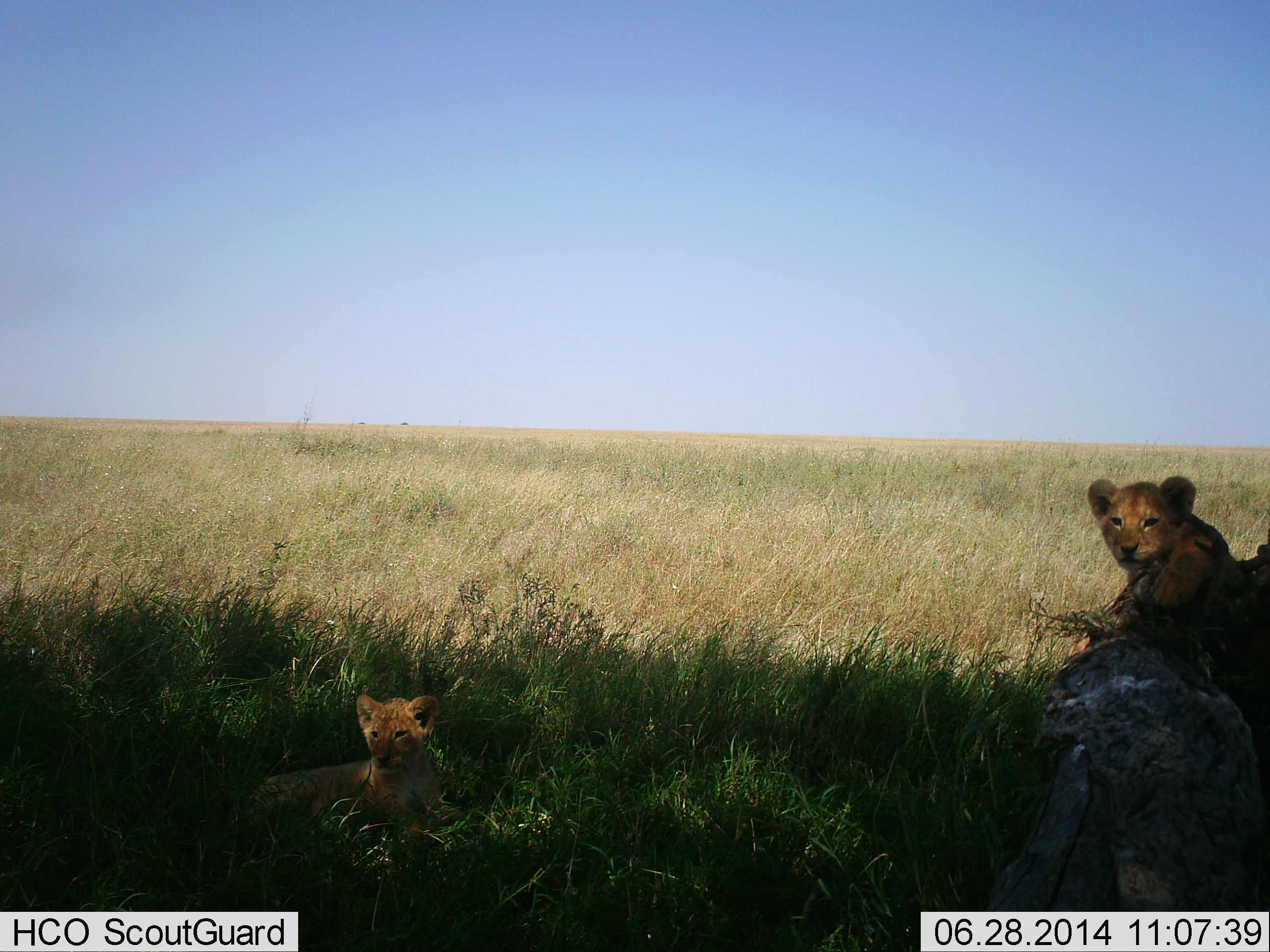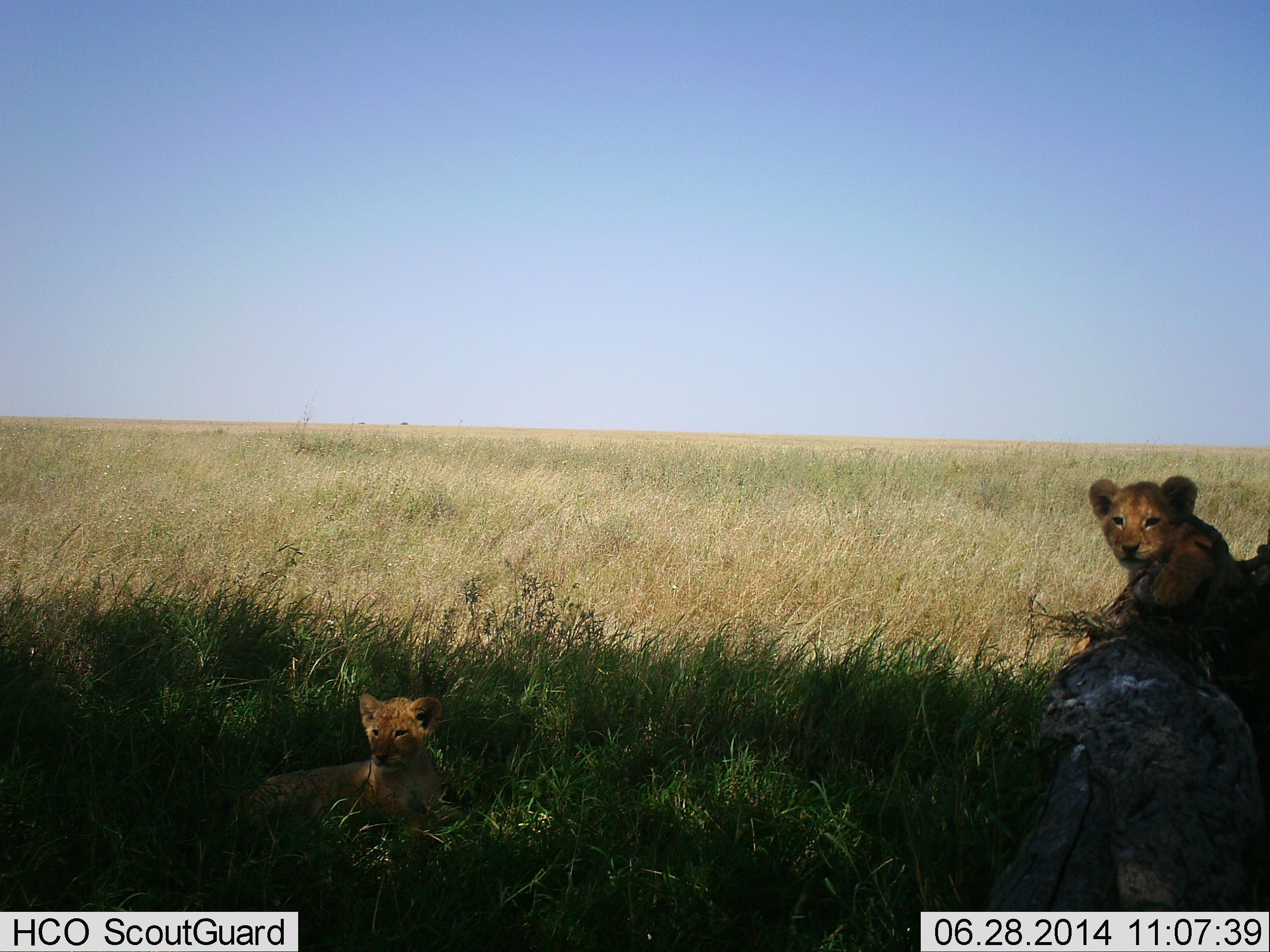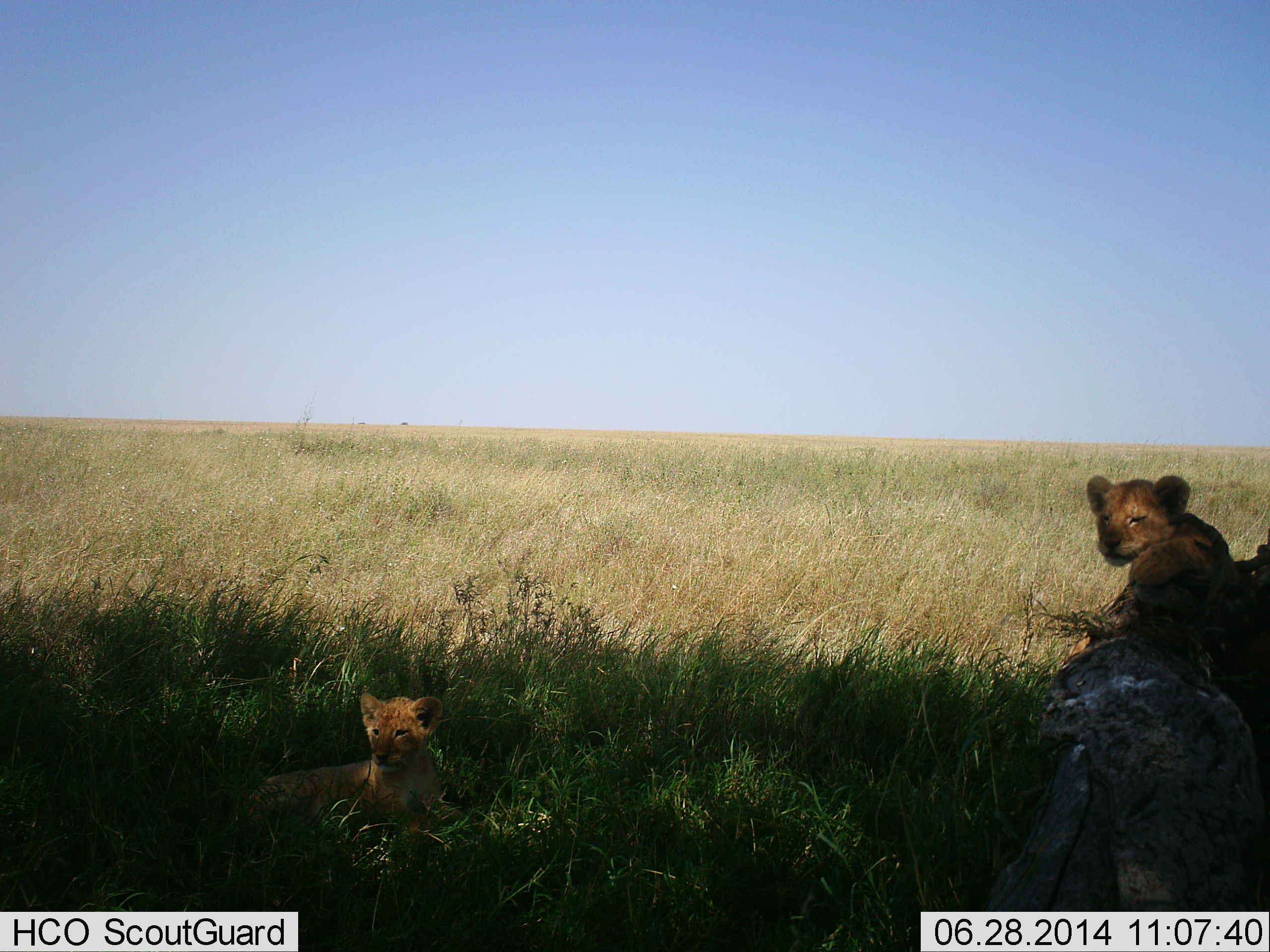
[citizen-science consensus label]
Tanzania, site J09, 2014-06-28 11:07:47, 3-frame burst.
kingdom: Animalia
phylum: Chordata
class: Mammalia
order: Carnivora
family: Felidae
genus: Panthera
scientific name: Panthera leo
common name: lion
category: lionfemale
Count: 2.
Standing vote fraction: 0%.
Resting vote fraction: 100%.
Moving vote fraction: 0%.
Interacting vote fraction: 0%.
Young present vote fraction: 70%.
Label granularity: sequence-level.